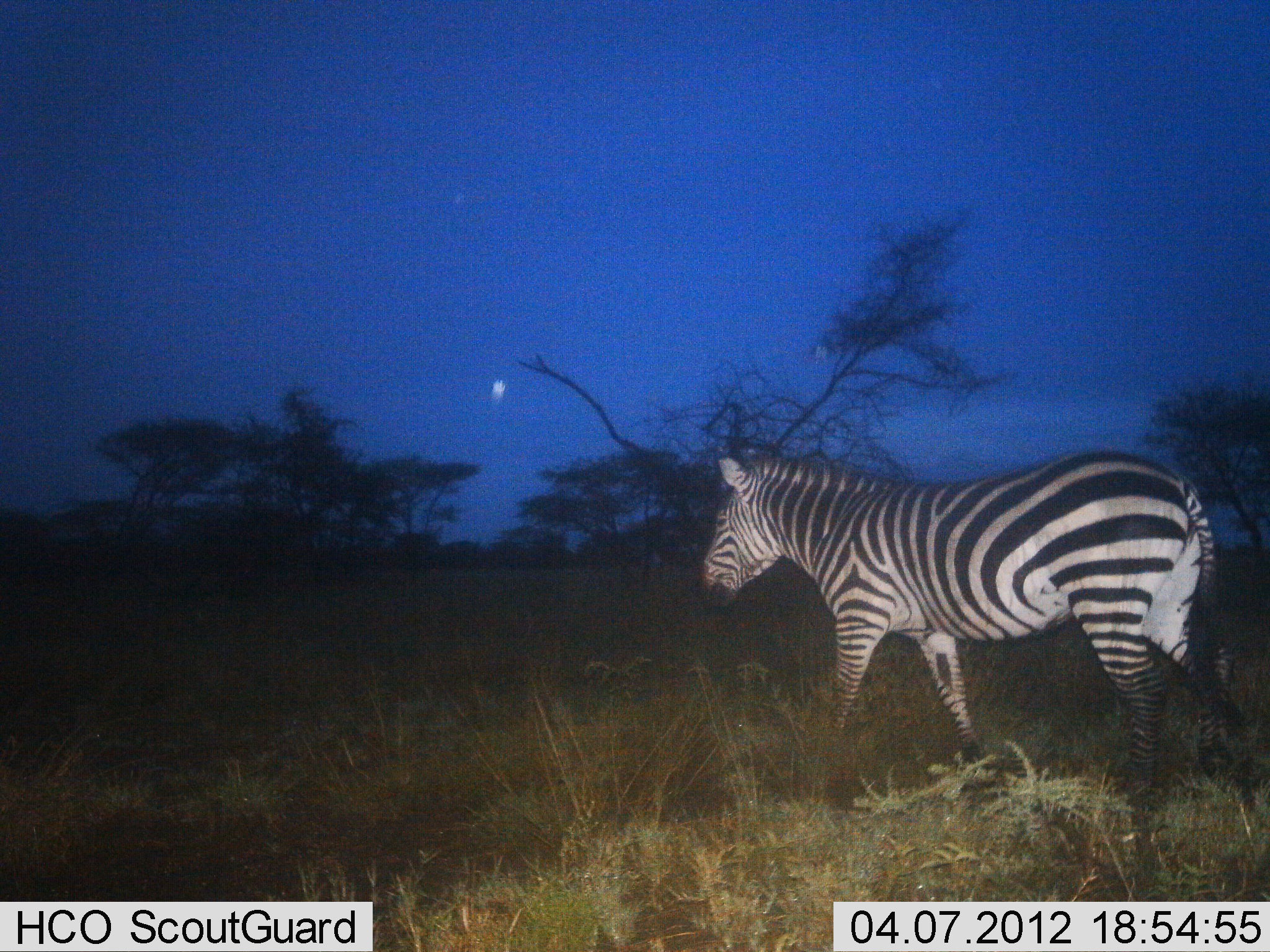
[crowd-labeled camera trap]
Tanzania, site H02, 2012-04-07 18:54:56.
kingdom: Animalia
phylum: Chordata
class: Mammalia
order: Perissodactyla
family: Equidae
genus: Equus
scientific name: Equus quagga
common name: plains zebra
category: zebra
Zebra (plains zebra) (Equus quagga), count 1. Behavior (volunteer vote fractions): standing 17%, resting 0%, moving 86%, interacting 0%. Young present (vote fraction): 0%. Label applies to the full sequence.